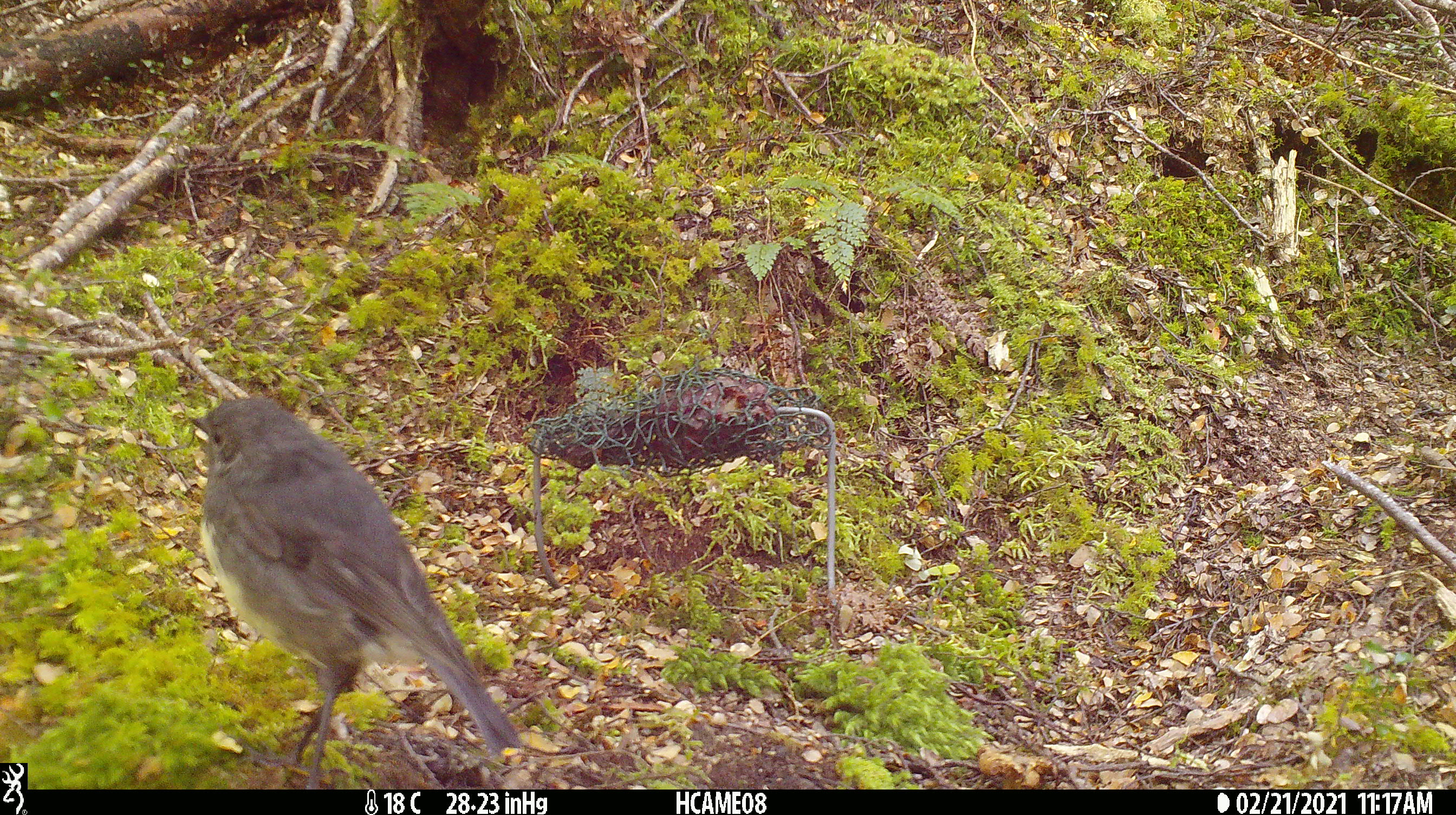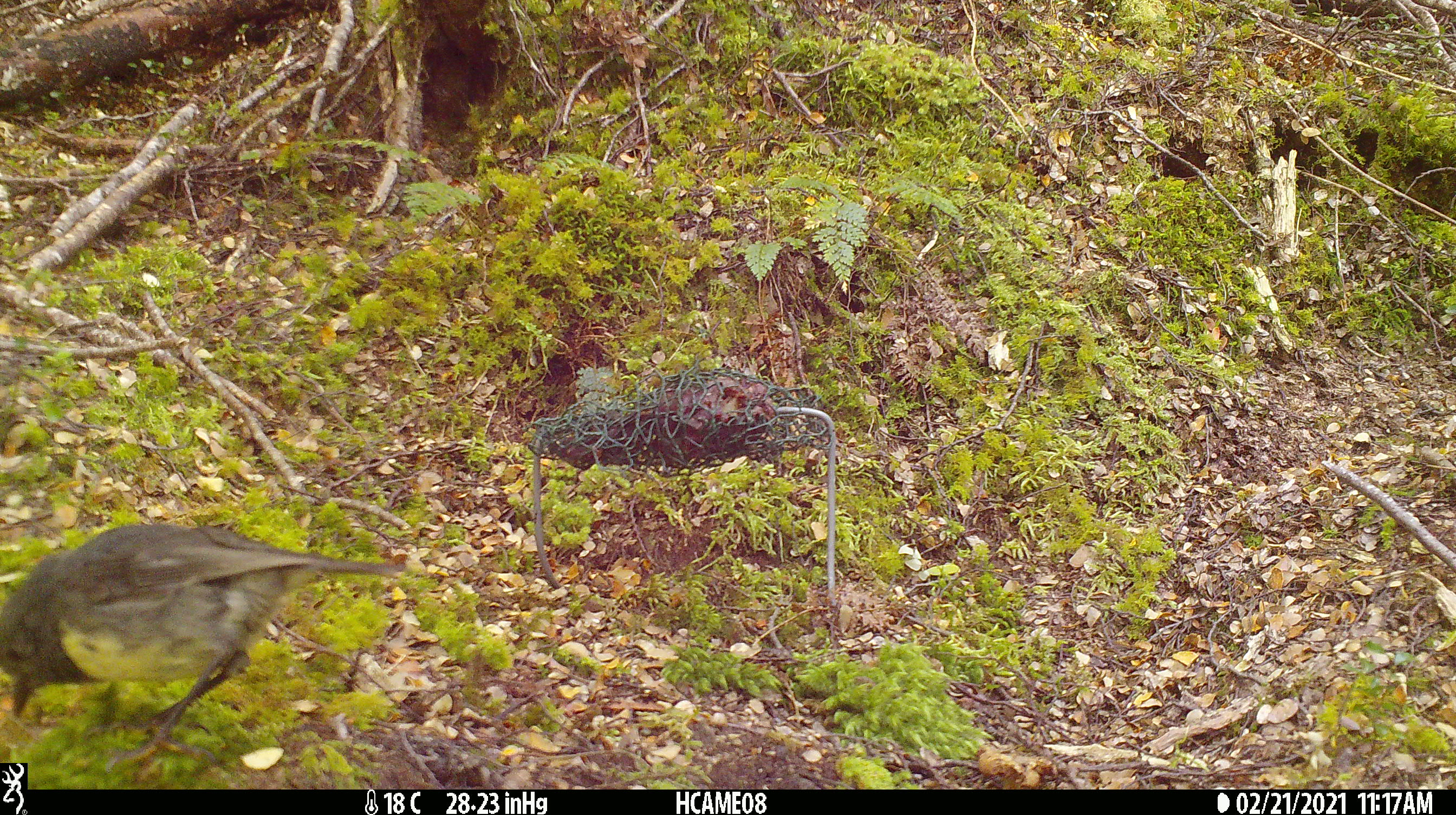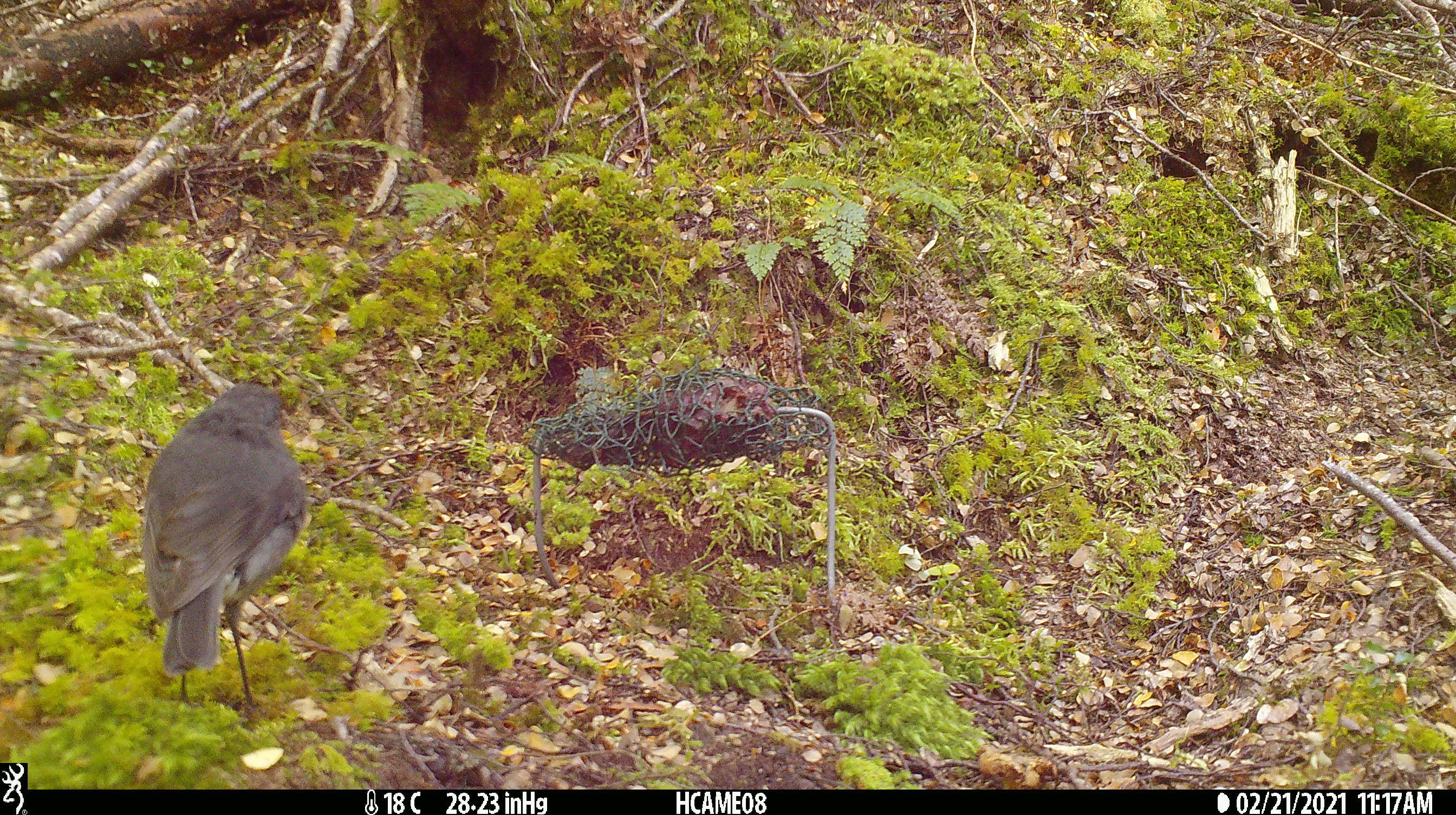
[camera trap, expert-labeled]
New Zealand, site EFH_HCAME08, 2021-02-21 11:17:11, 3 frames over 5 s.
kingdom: Animalia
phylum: Chordata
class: Aves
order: Passeriformes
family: Petroicidae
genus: Petroica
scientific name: Petroica australis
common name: new zealand robin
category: robin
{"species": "robin (new zealand robin) (Petroica australis)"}